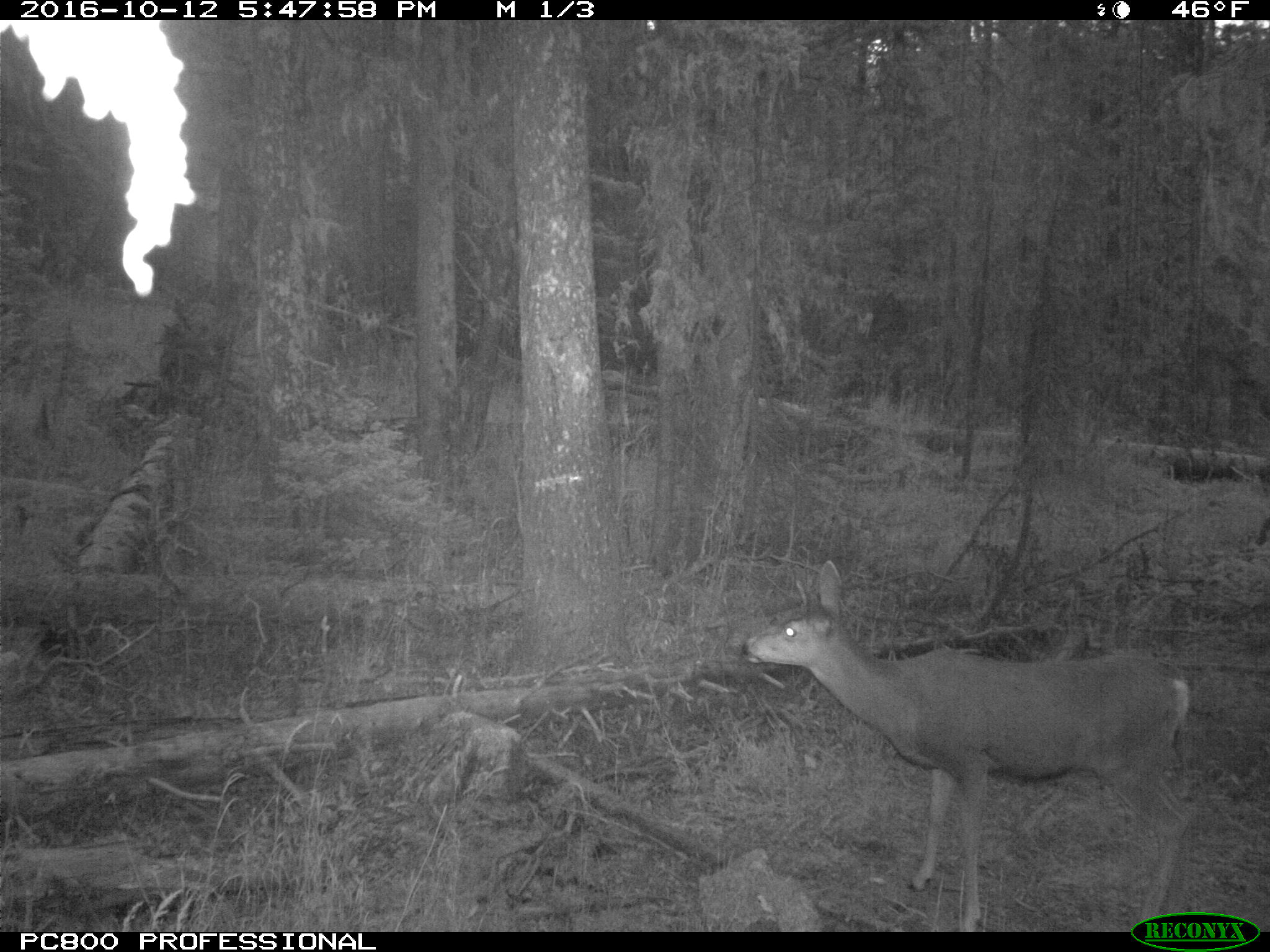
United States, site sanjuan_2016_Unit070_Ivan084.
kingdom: Animalia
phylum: Chordata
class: Mammalia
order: Artiodactyla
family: Cervidae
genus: Odocoileus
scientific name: Odocoileus hemionus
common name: mule deer